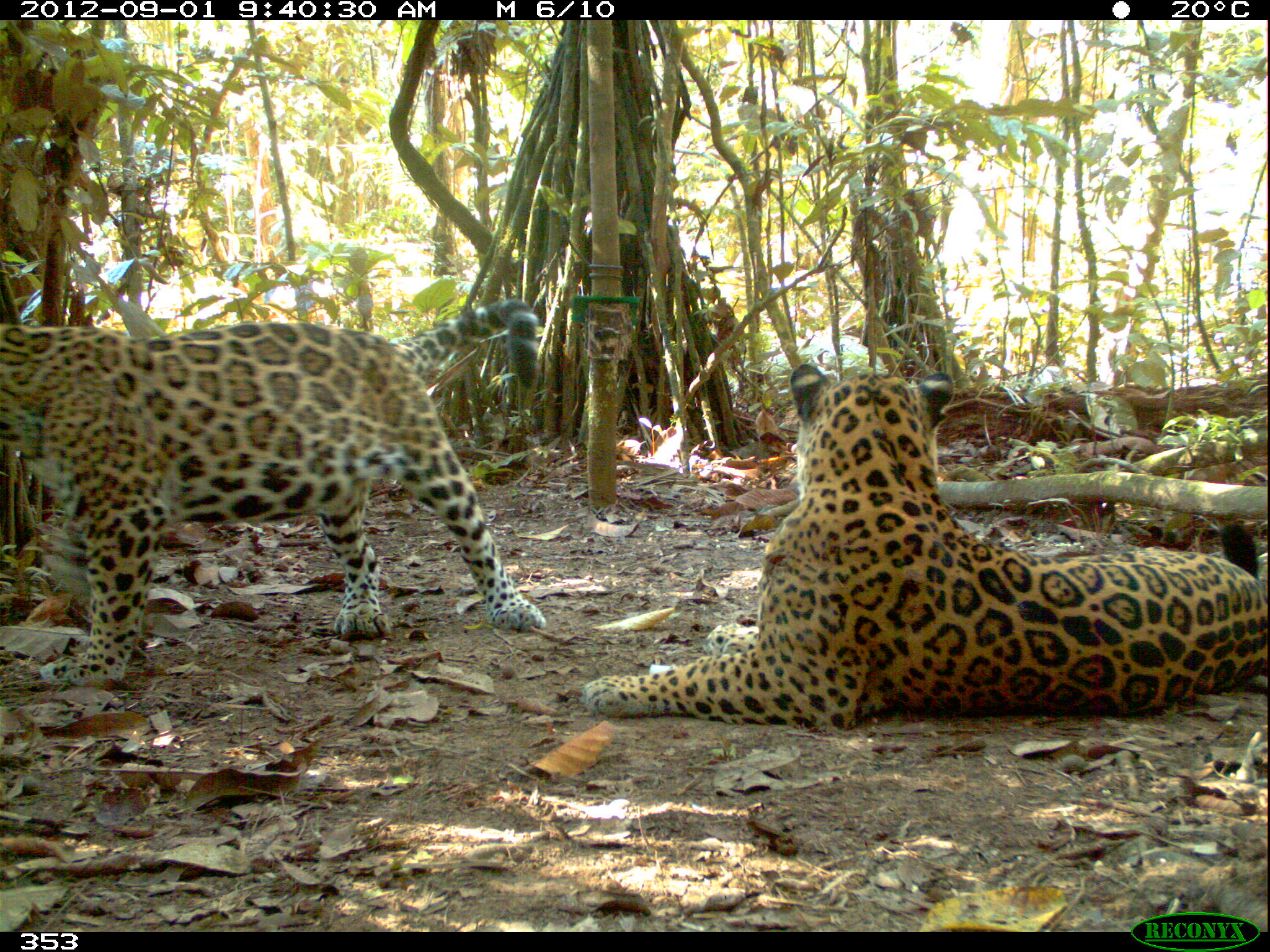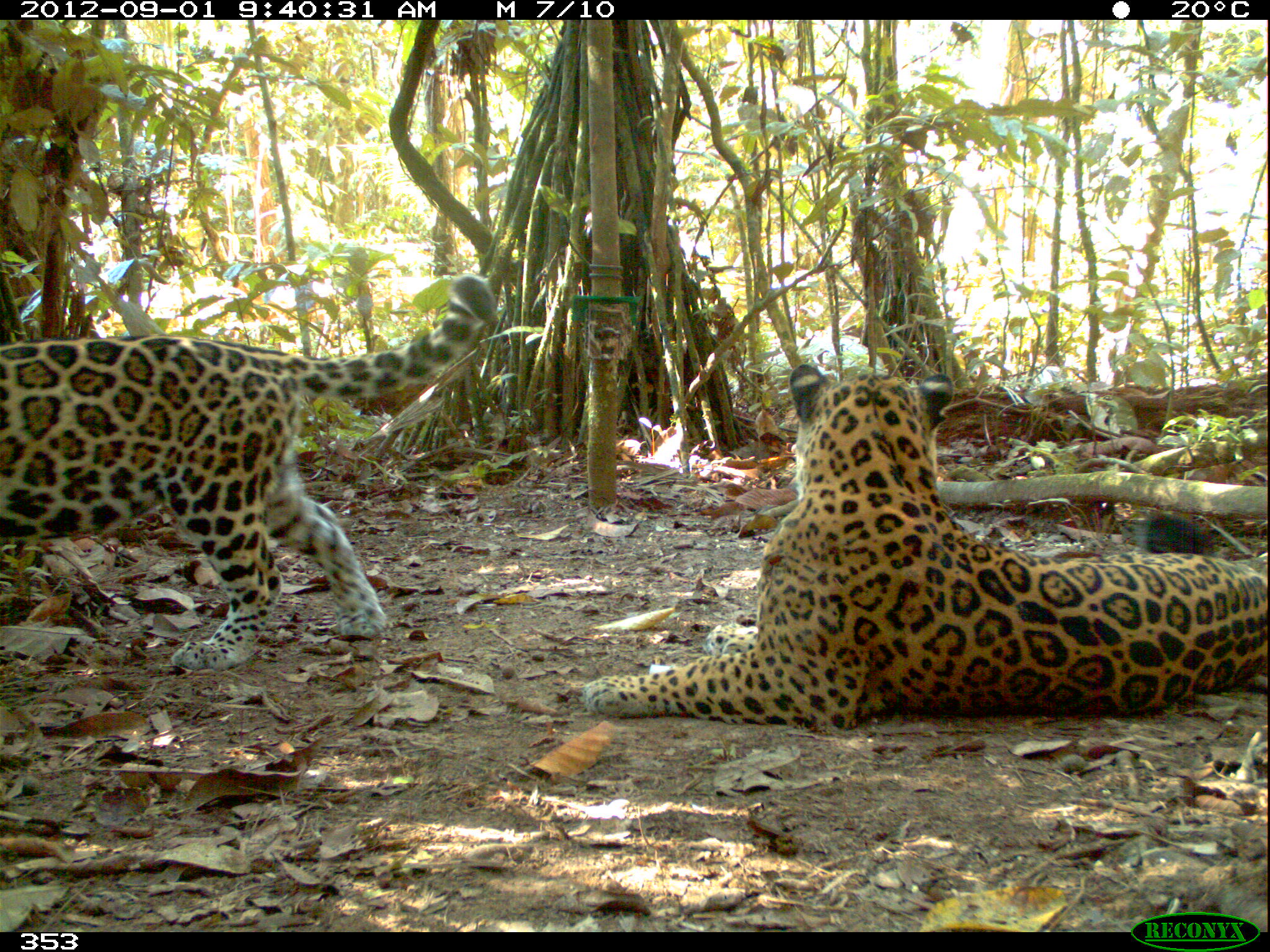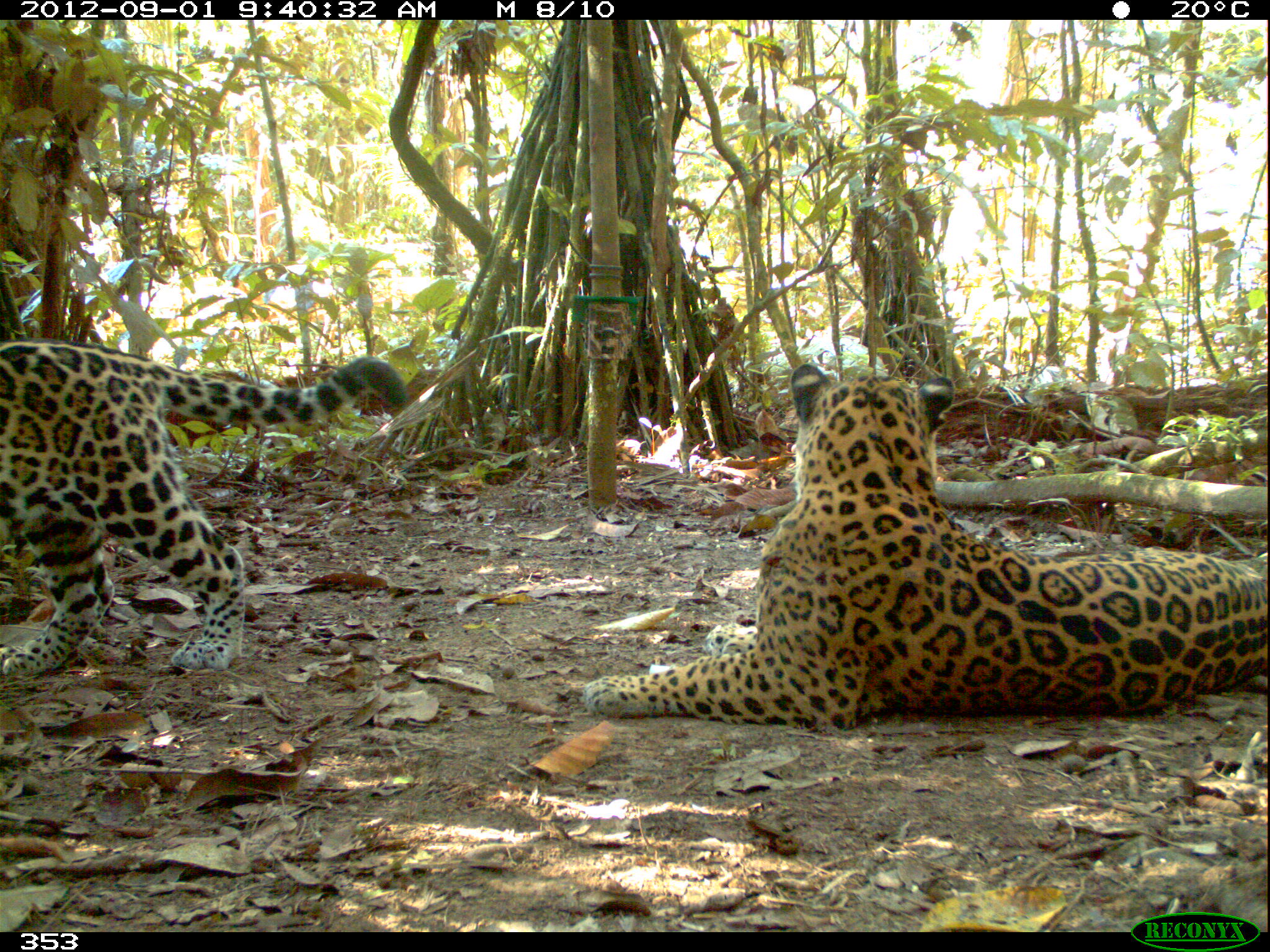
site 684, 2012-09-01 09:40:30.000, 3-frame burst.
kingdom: Animalia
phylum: Chordata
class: Mammalia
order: Carnivora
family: Felidae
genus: Panthera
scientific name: Panthera onca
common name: jaguar